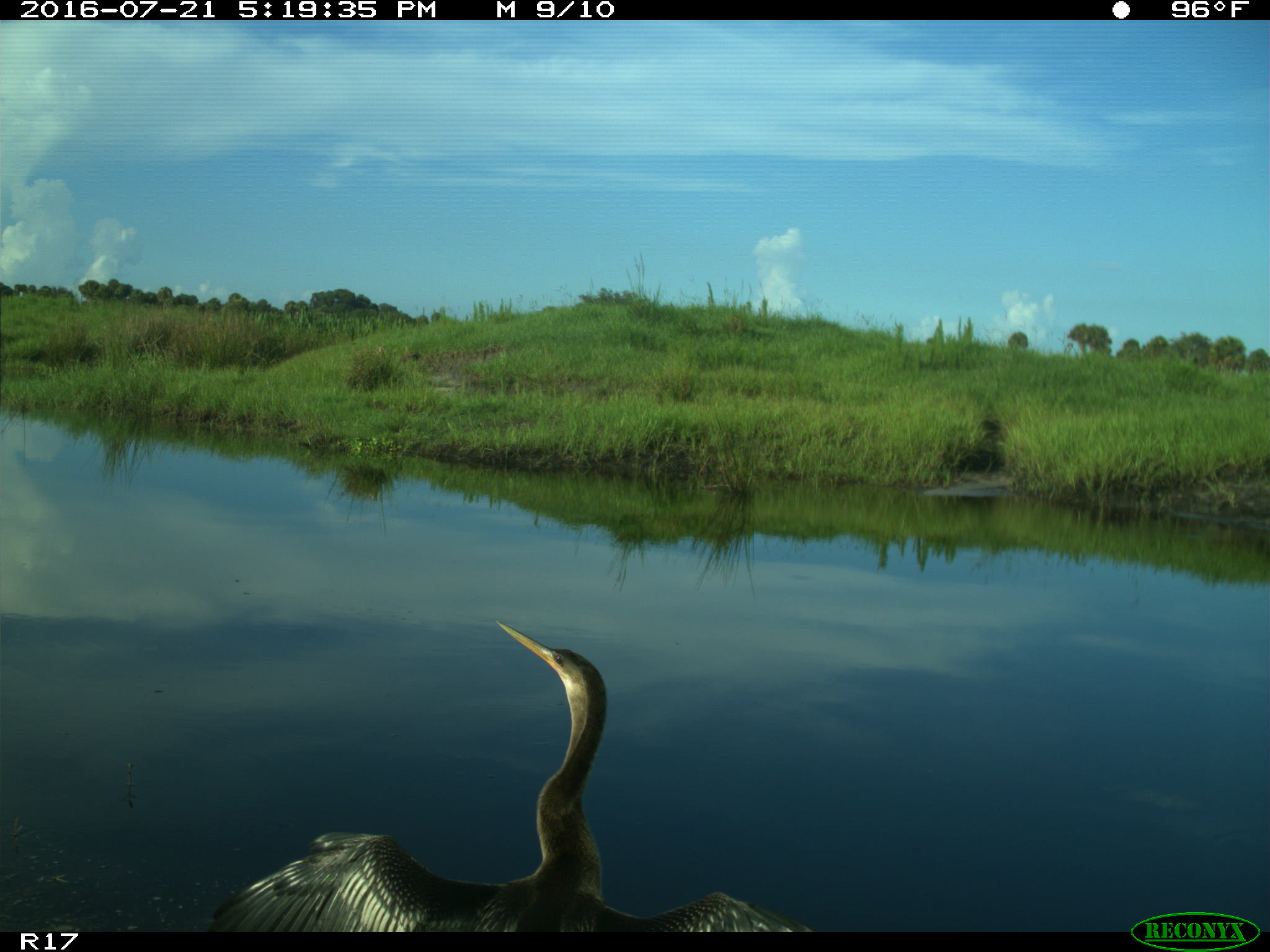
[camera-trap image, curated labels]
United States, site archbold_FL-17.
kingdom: Animalia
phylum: Chordata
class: Aves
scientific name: Aves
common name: birds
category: unidentified bird